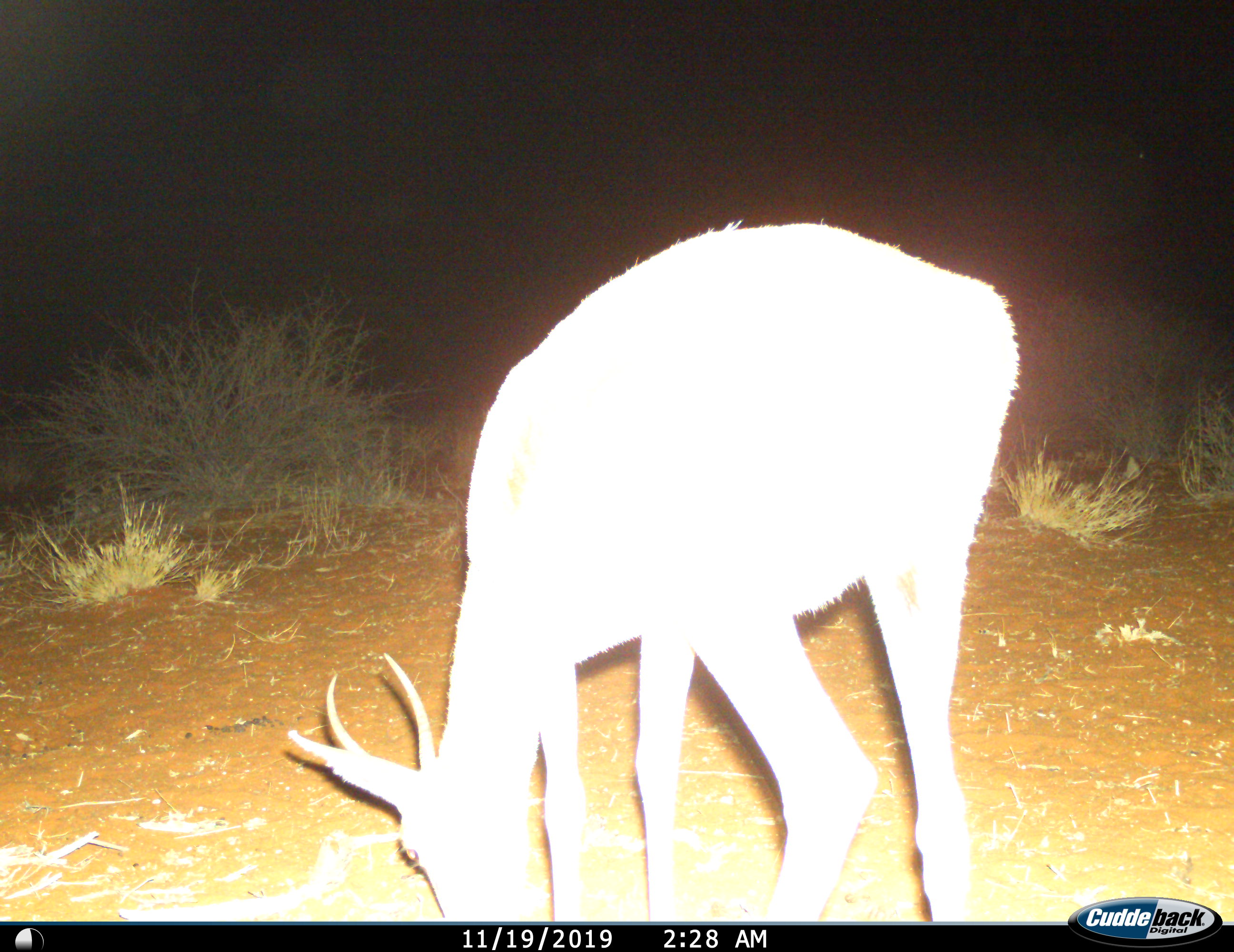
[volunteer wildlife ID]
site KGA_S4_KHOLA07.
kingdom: Animalia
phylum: Chordata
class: Mammalia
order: Artiodactyla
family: Bovidae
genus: Antidorcas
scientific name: Antidorcas marsupialis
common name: springbok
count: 1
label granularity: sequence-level